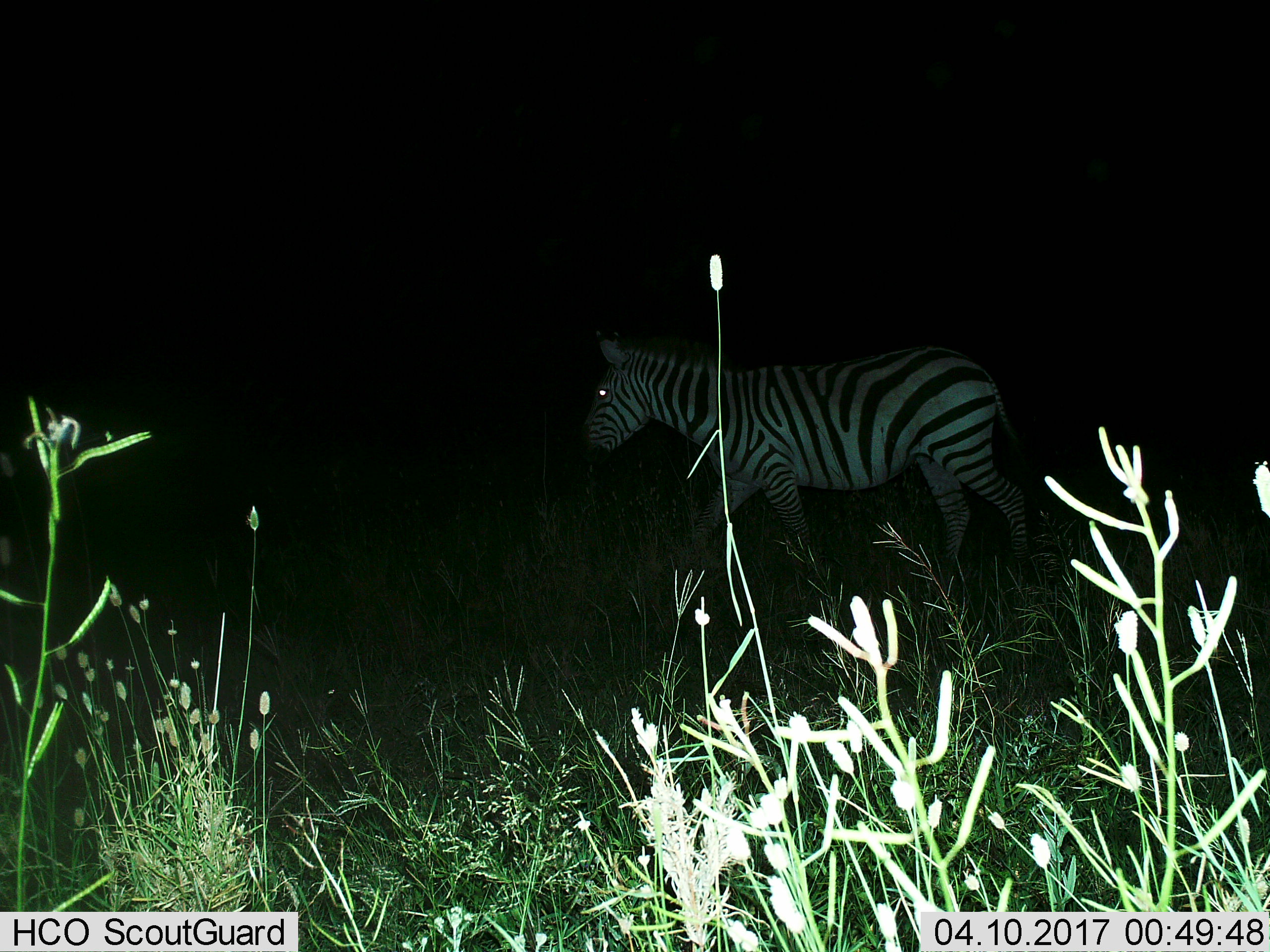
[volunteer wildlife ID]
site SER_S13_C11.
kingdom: Animalia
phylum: Chordata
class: Mammalia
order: Perissodactyla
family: Equidae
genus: Equus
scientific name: Equus quagga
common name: plains zebra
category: zebraplains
Zebraplains (plains zebra) (Equus quagga), count 1. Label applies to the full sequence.